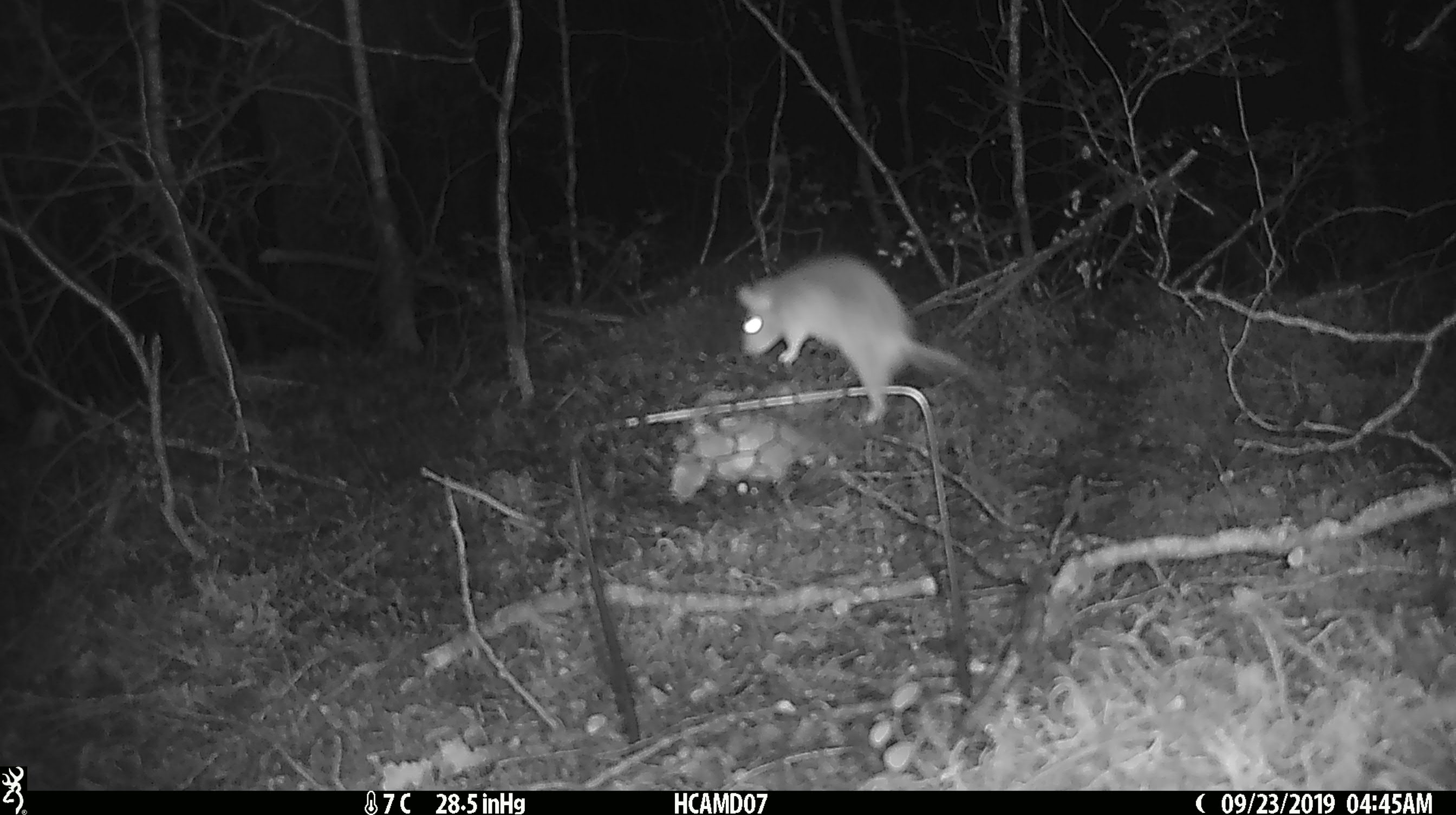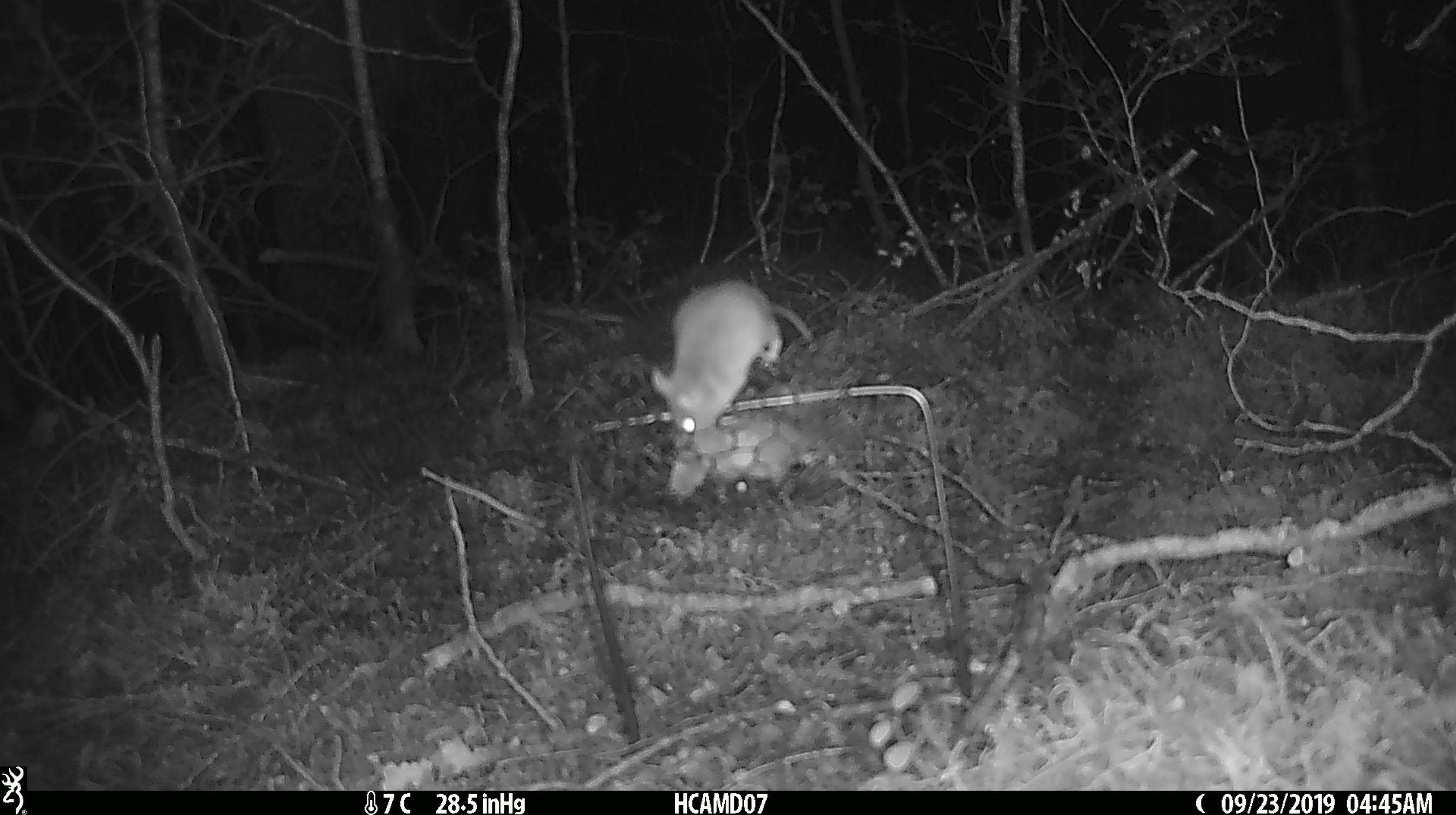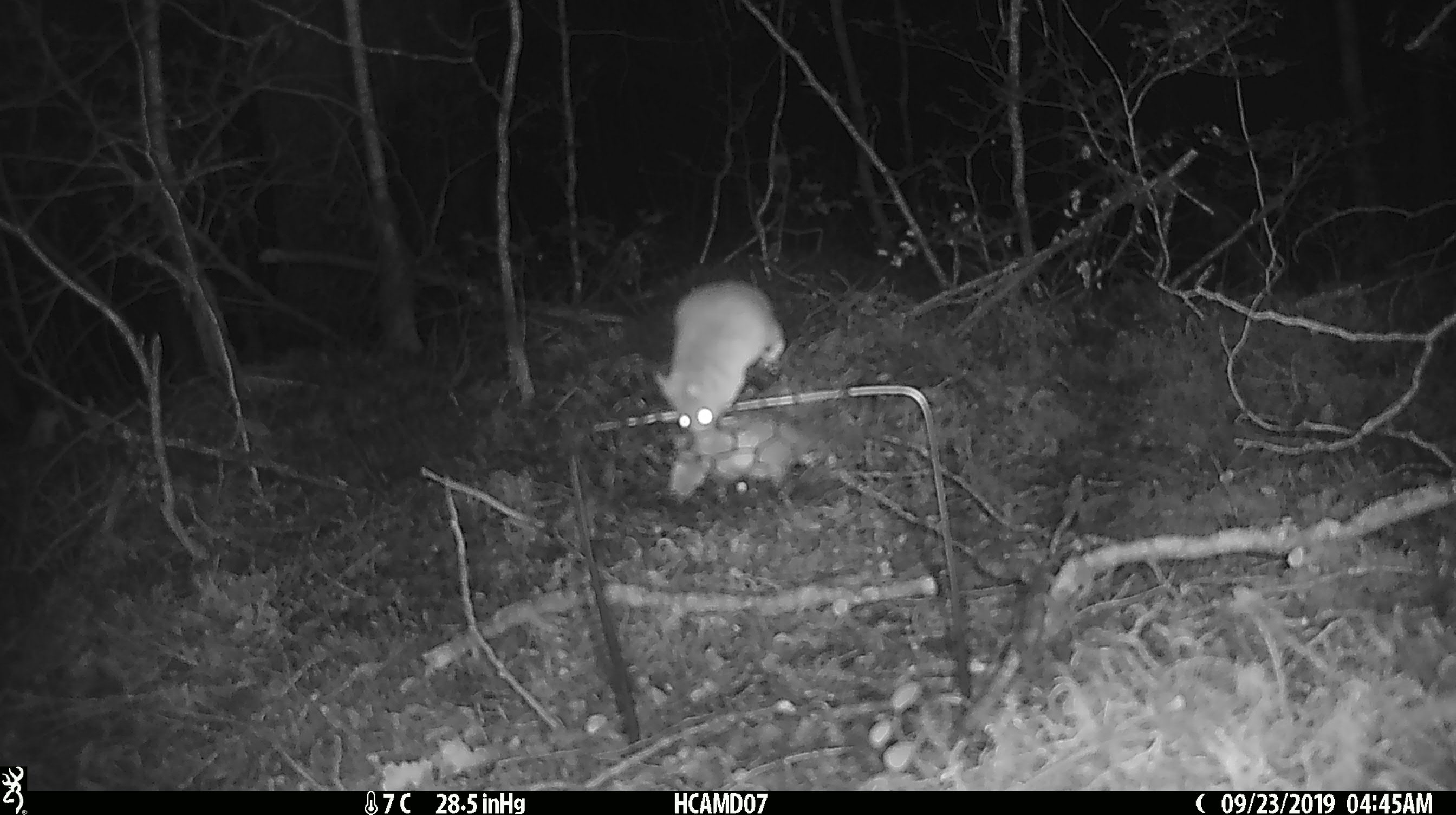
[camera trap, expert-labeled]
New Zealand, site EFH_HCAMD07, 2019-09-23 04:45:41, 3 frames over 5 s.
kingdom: Animalia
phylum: Chordata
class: Mammalia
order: Rodentia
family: Muridae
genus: Mus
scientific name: Mus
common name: mouse